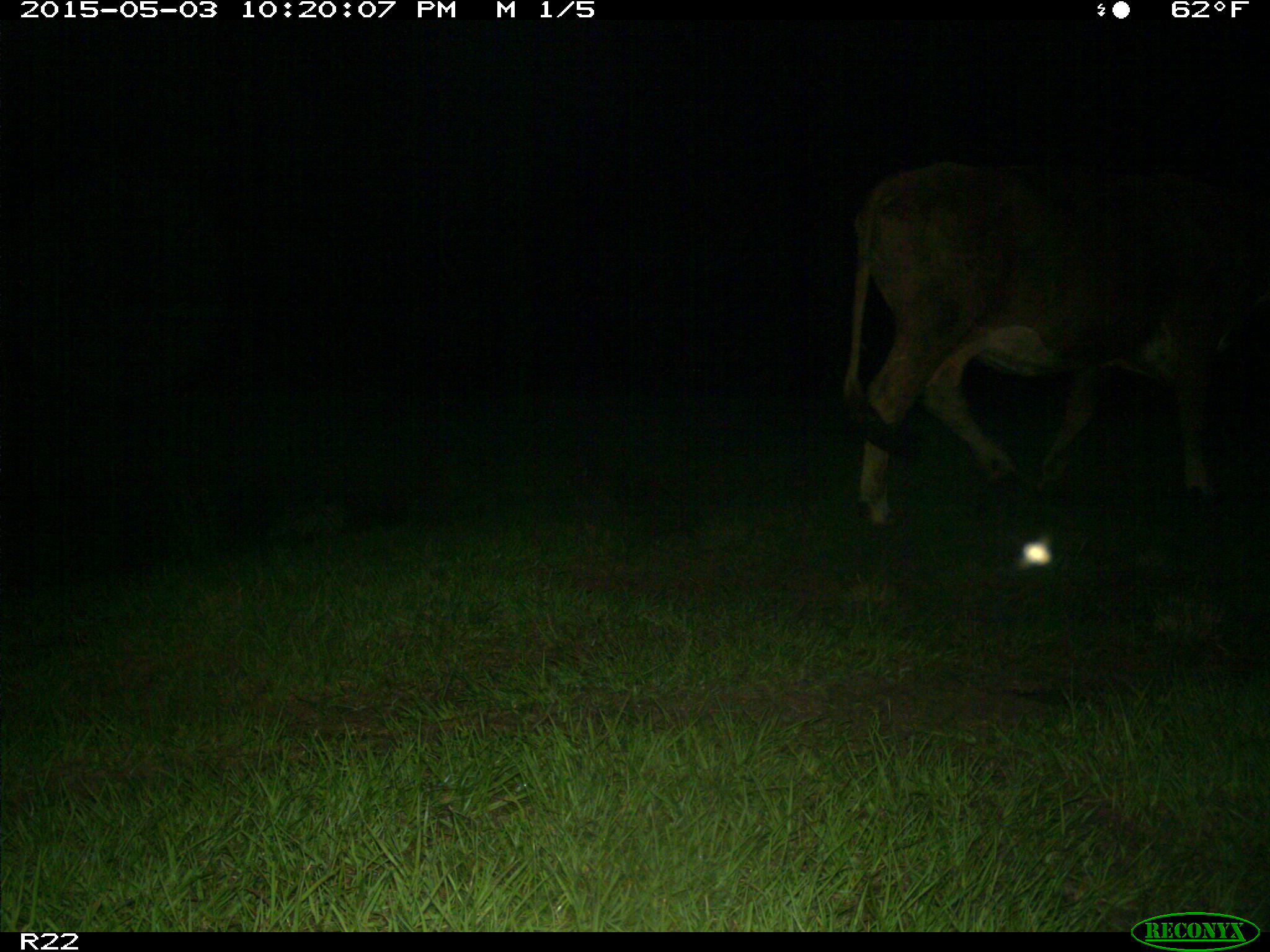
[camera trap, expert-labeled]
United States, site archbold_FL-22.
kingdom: Animalia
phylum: Chordata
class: Mammalia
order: Artiodactyla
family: Bovidae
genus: Bos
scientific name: Bos taurus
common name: domestic cow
Bos taurus (domestic cow).